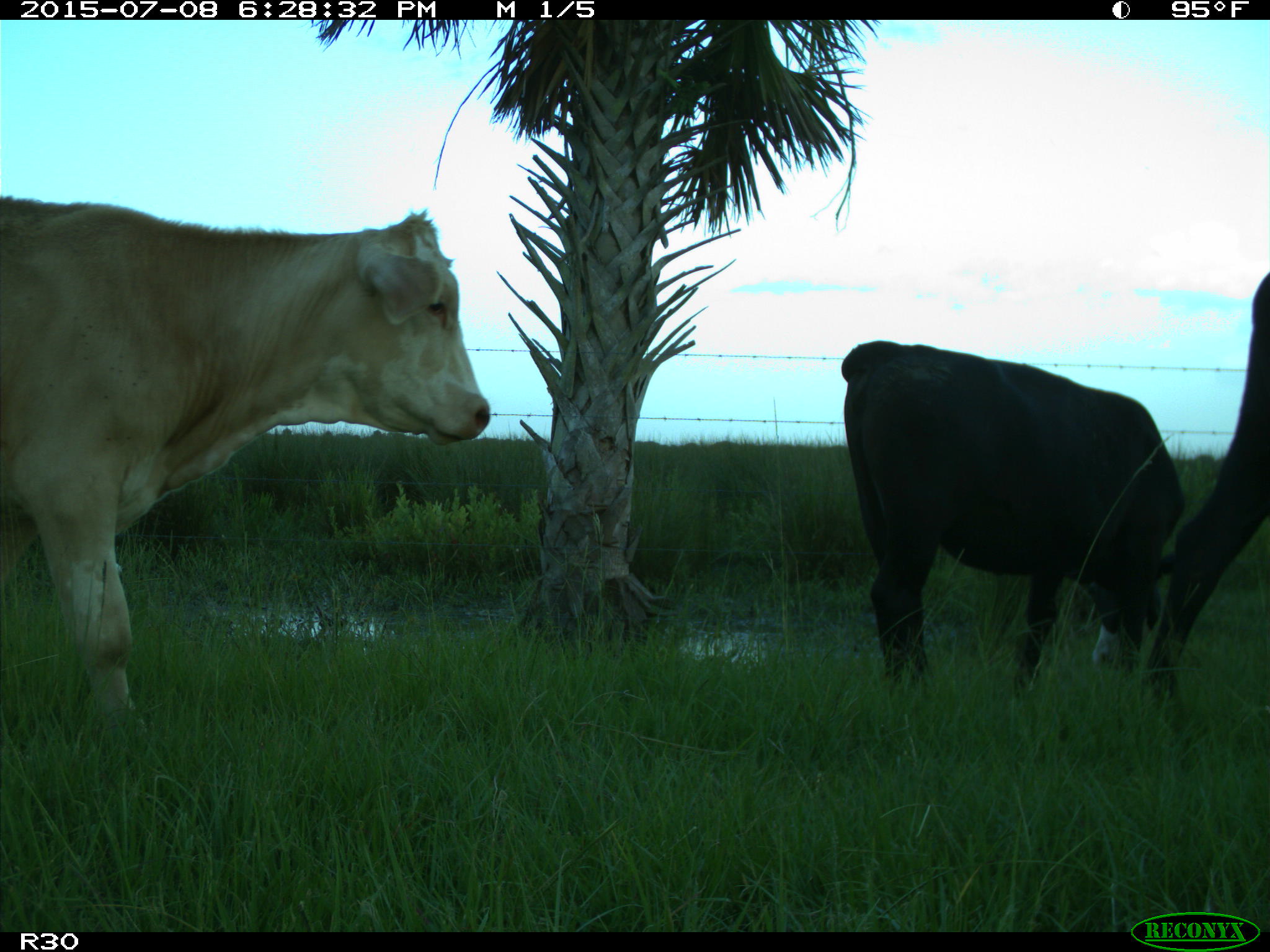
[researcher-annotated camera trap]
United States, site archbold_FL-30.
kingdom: Animalia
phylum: Chordata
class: Mammalia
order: Artiodactyla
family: Bovidae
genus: Bos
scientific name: Bos taurus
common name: domestic cow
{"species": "Bos taurus (domestic cow)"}